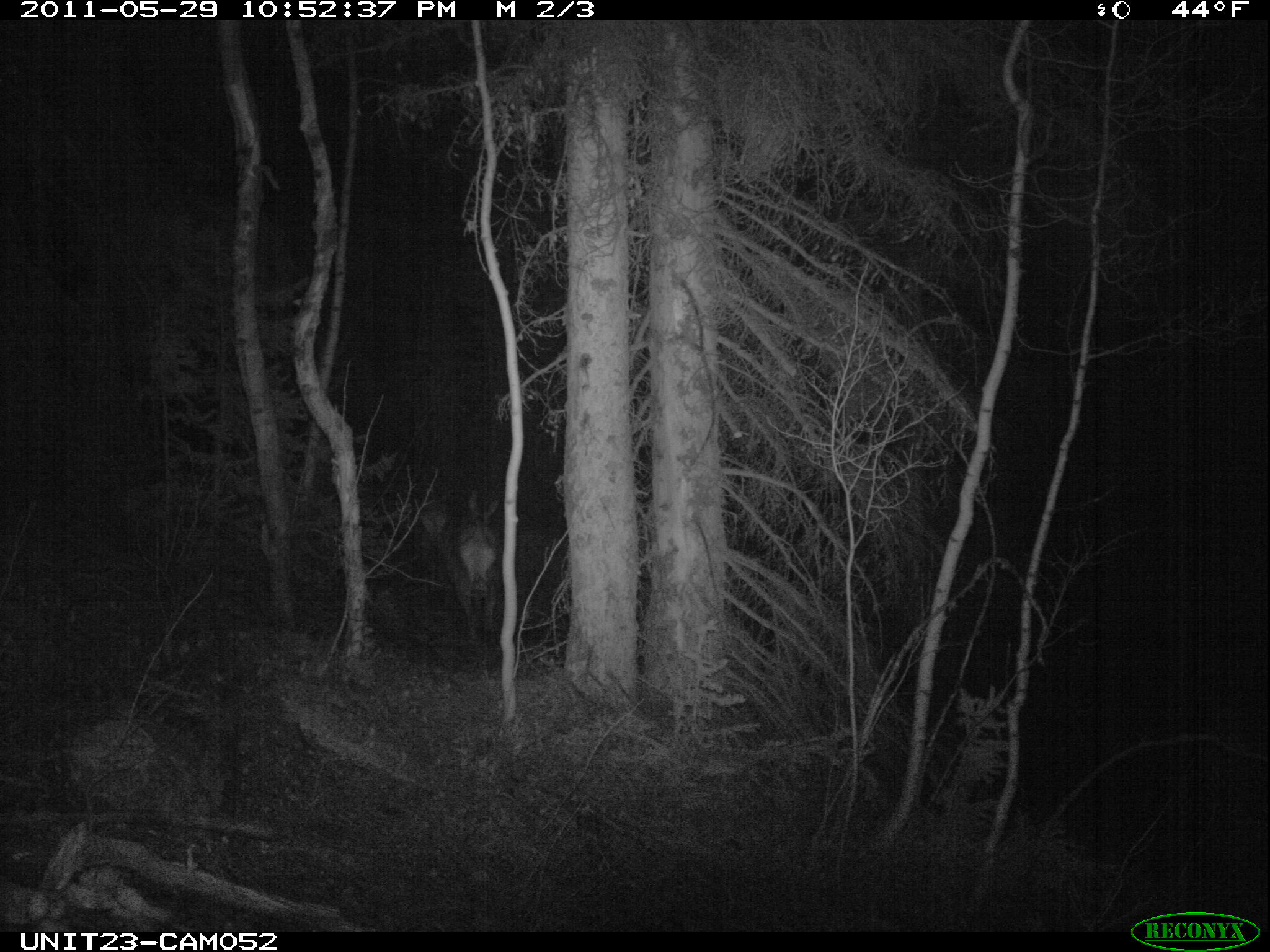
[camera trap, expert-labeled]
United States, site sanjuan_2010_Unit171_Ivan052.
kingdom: Animalia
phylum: Chordata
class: Mammalia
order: Artiodactyla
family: Cervidae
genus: Cervus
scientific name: Cervus elaphus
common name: red deer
Cervus elaphus (red deer).